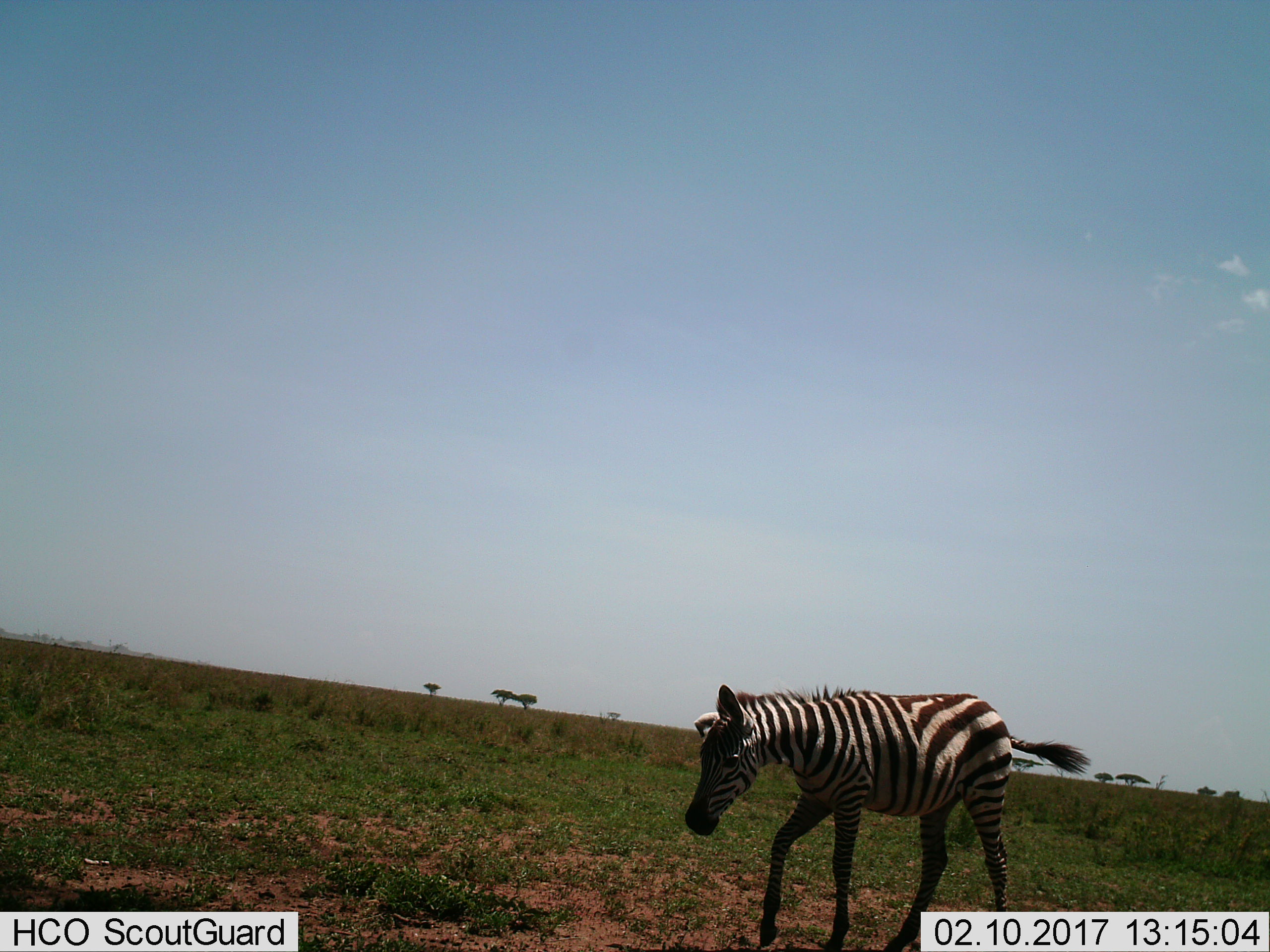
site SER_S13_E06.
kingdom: Animalia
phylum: Chordata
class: Mammalia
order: Perissodactyla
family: Equidae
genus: Equus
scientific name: Equus quagga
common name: plains zebra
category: zebraplains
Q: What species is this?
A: Zebraplains (plains zebra) (Equus quagga).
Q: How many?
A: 1.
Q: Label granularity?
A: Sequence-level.